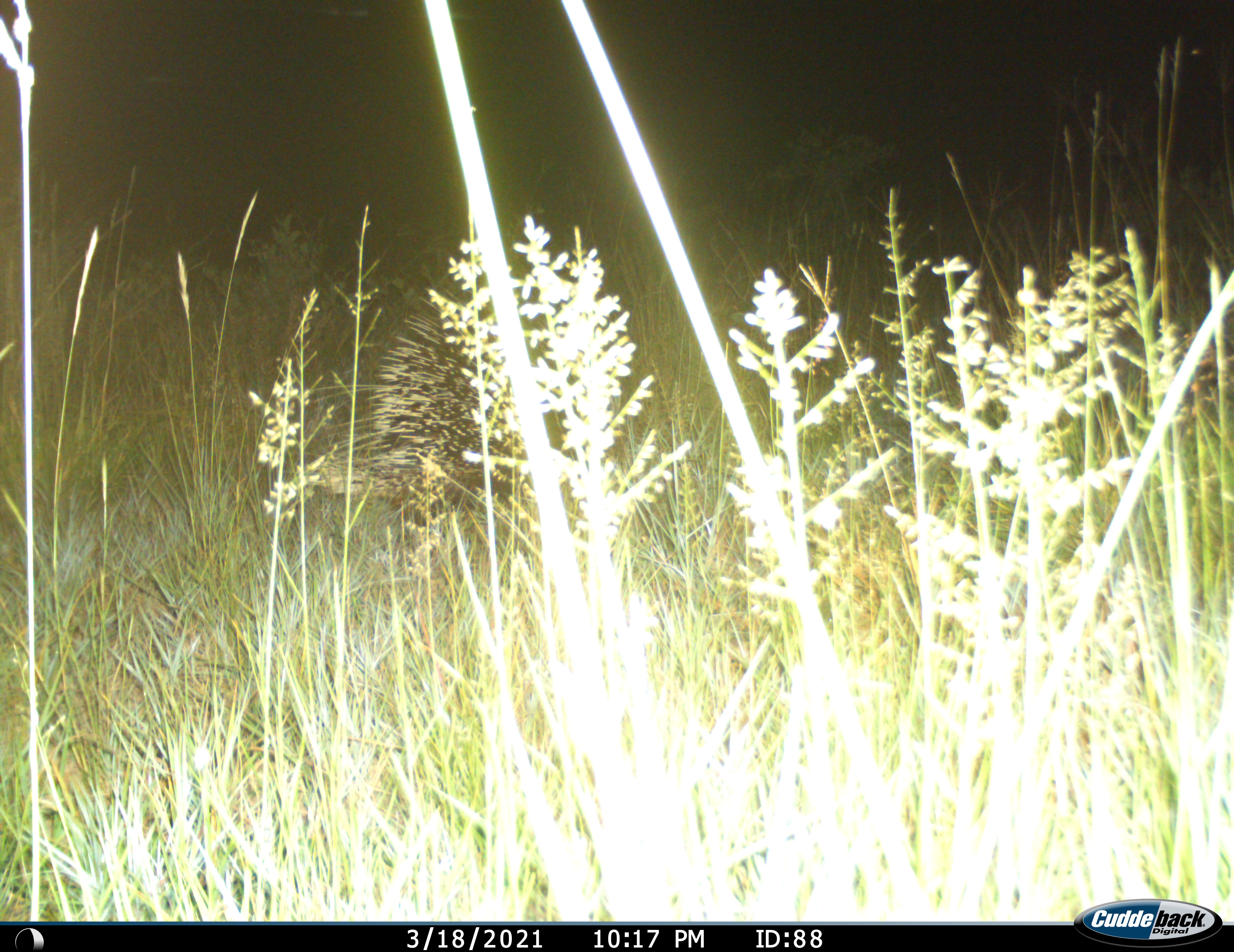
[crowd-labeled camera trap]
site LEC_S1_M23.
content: unidentified animal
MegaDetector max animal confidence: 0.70